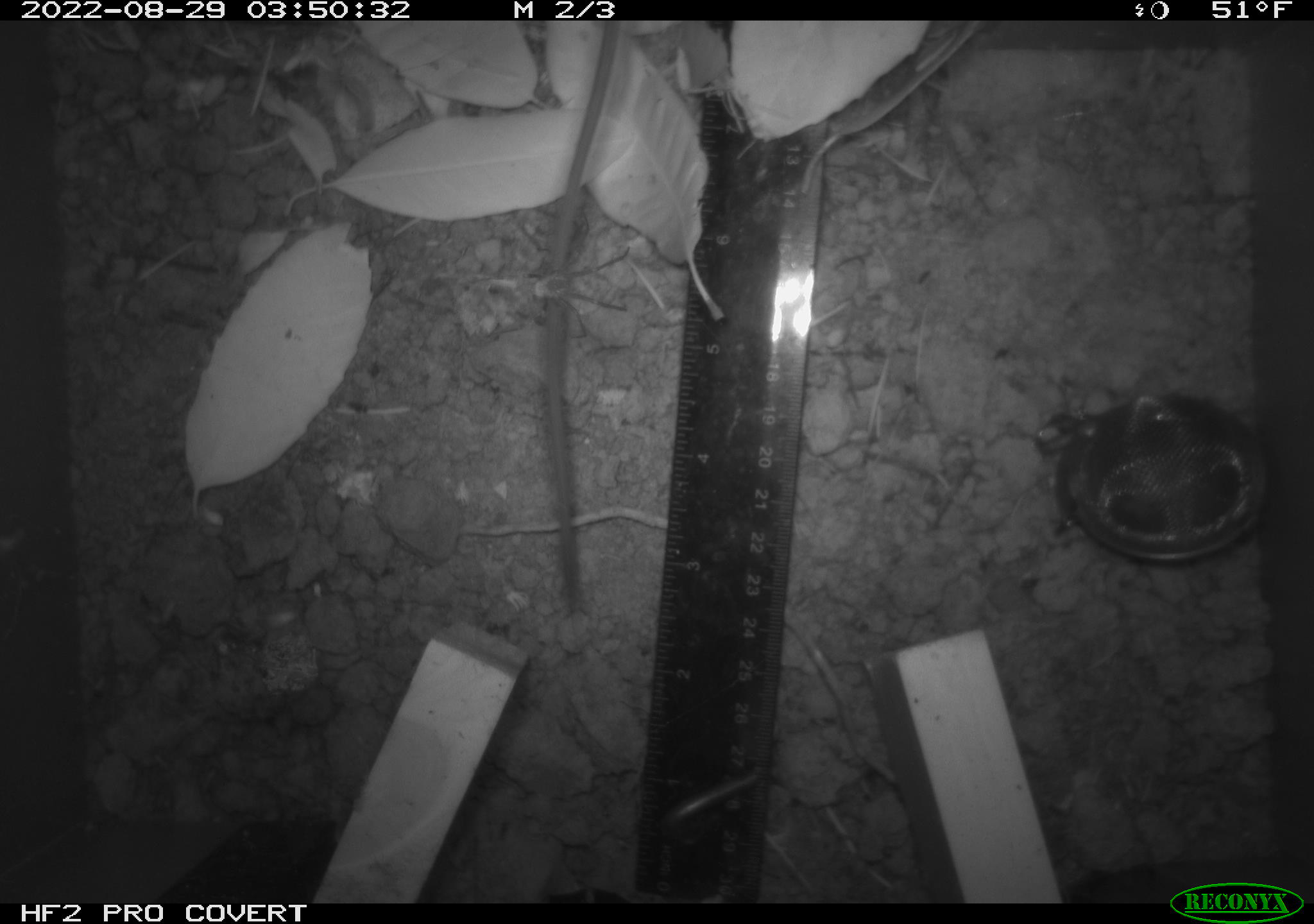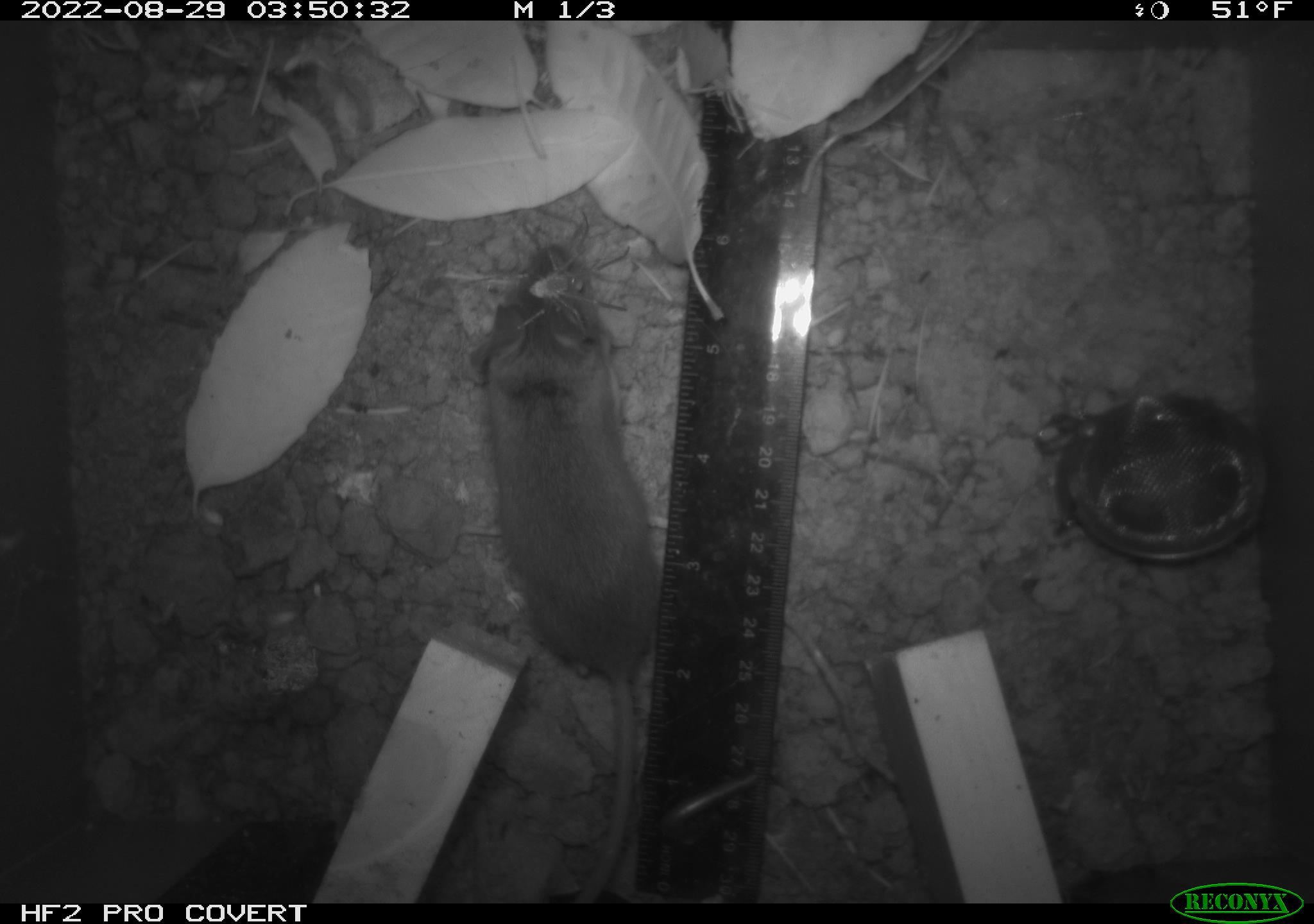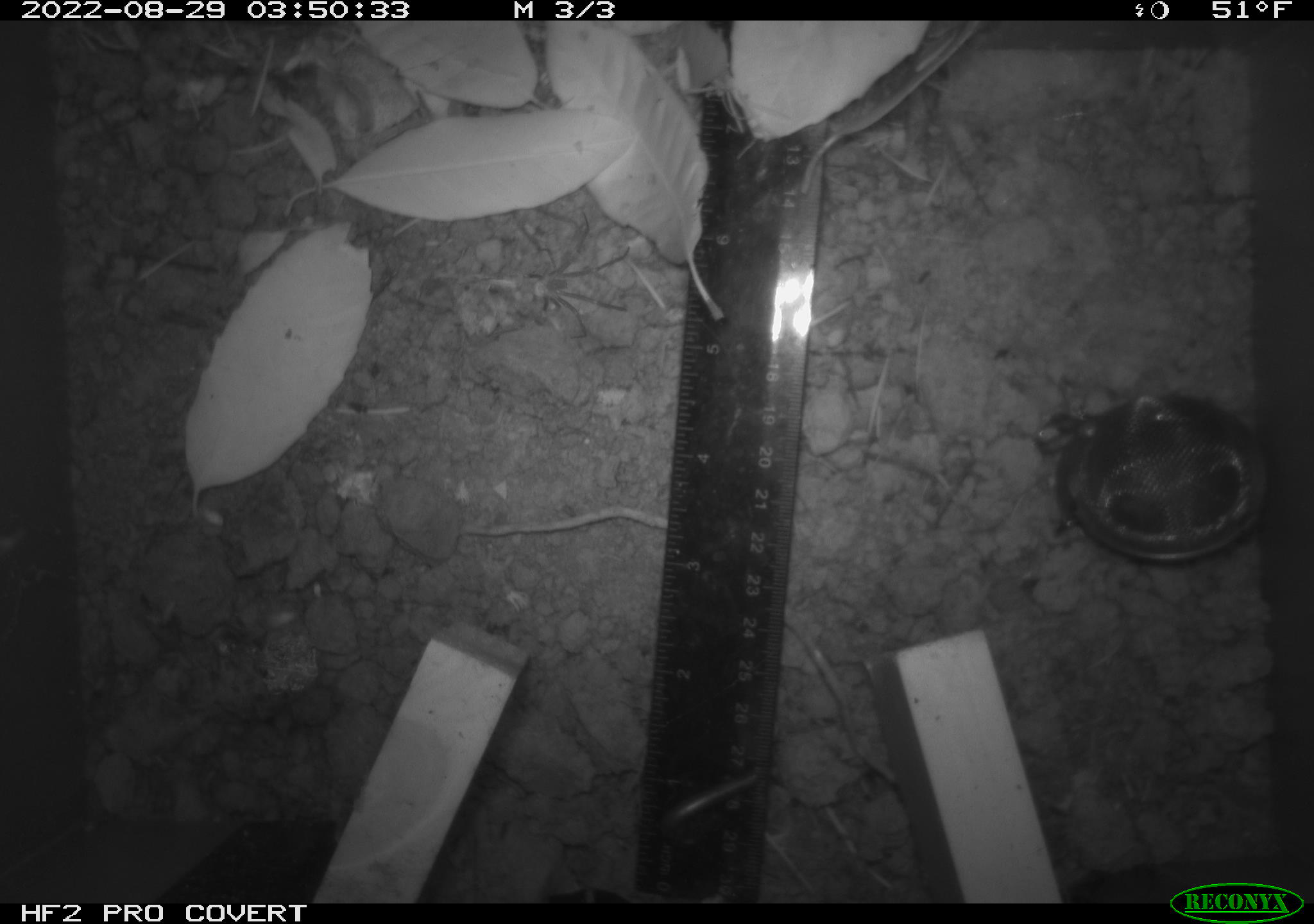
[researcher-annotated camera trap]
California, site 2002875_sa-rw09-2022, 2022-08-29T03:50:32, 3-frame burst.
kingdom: Animalia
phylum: Chordata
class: Mammalia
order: Rodentia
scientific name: Rodentia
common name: rodent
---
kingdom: Animalia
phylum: Arthropoda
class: Arachnida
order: Araneae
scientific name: Araneae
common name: spider